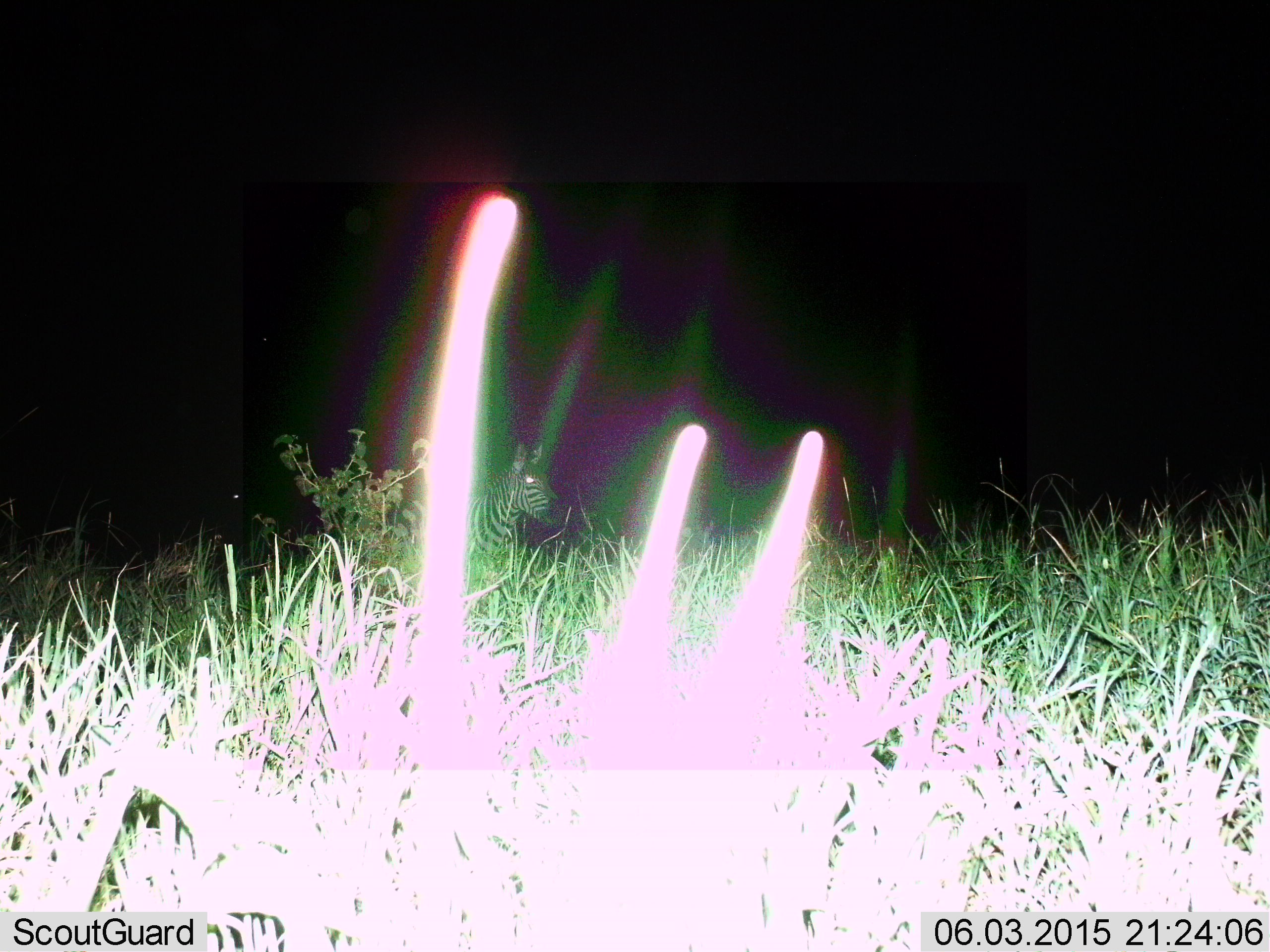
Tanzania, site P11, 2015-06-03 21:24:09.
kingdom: Animalia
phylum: Chordata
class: Mammalia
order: Perissodactyla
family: Equidae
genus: Equus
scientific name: Equus quagga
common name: plains zebra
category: zebra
Zebra (plains zebra) (Equus quagga), count 1. Behavior (volunteer vote fractions): standing 90%, resting 0%, moving 10%, interacting 0%. Young present (vote fraction): 0%. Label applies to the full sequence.